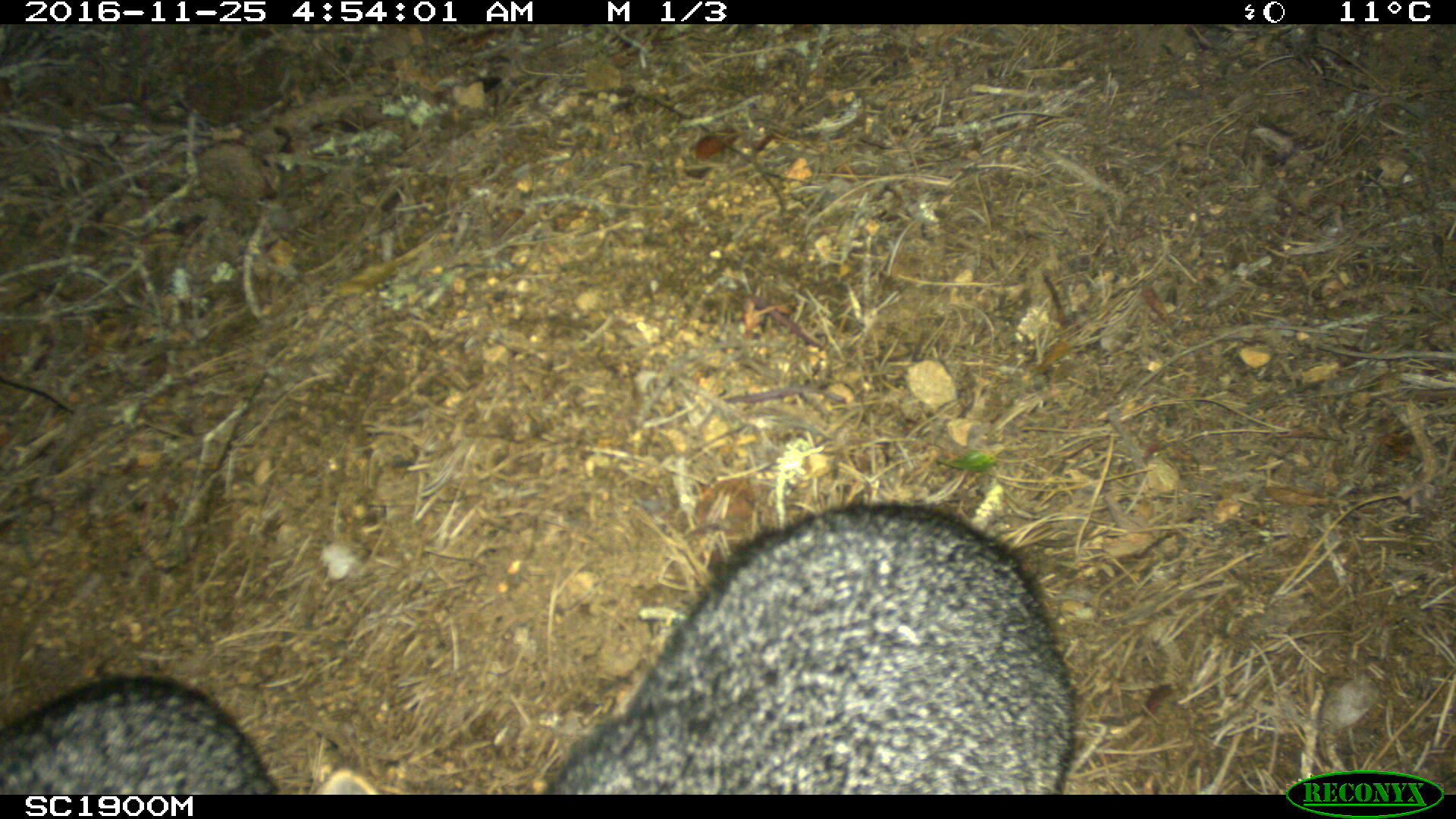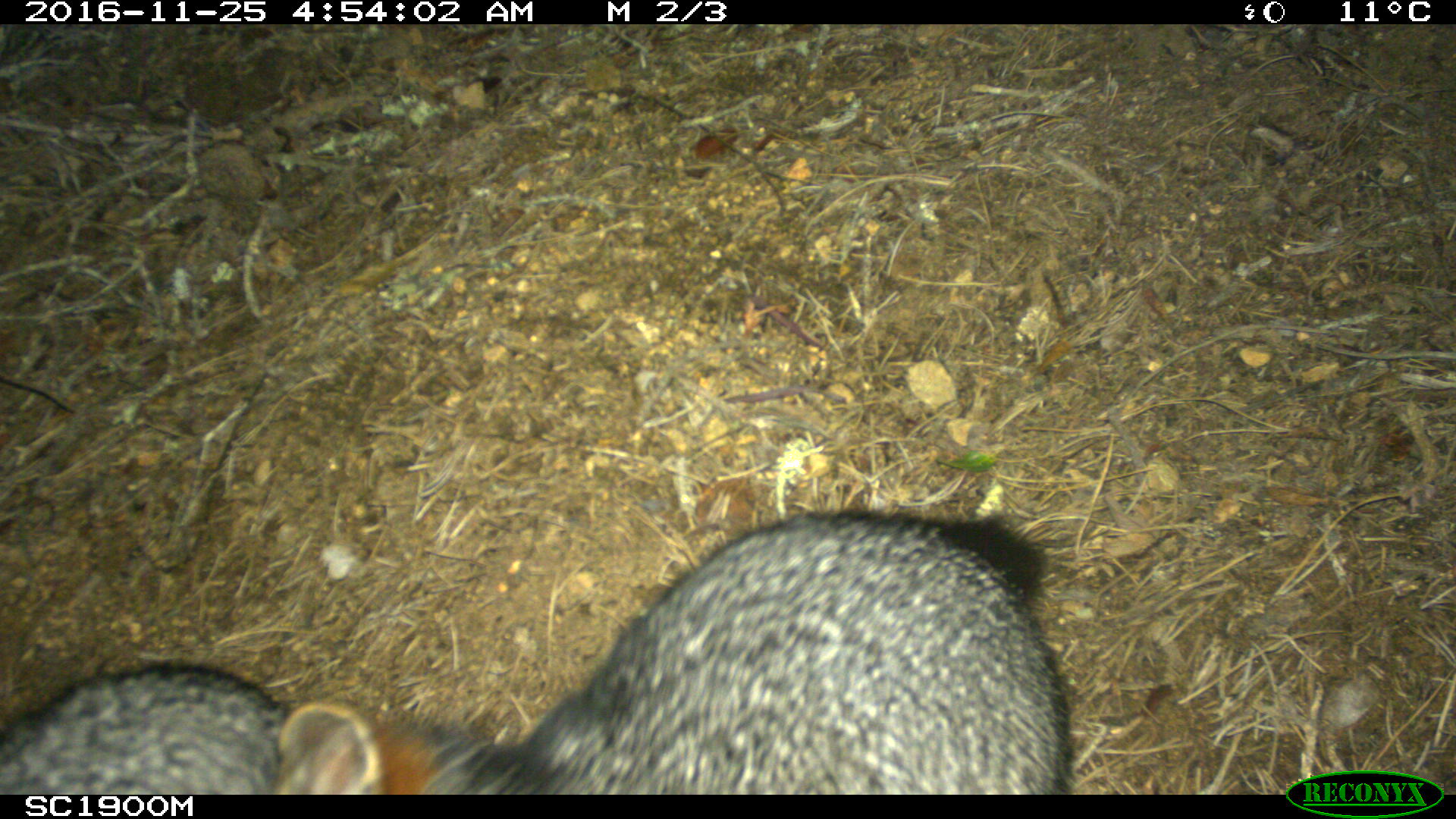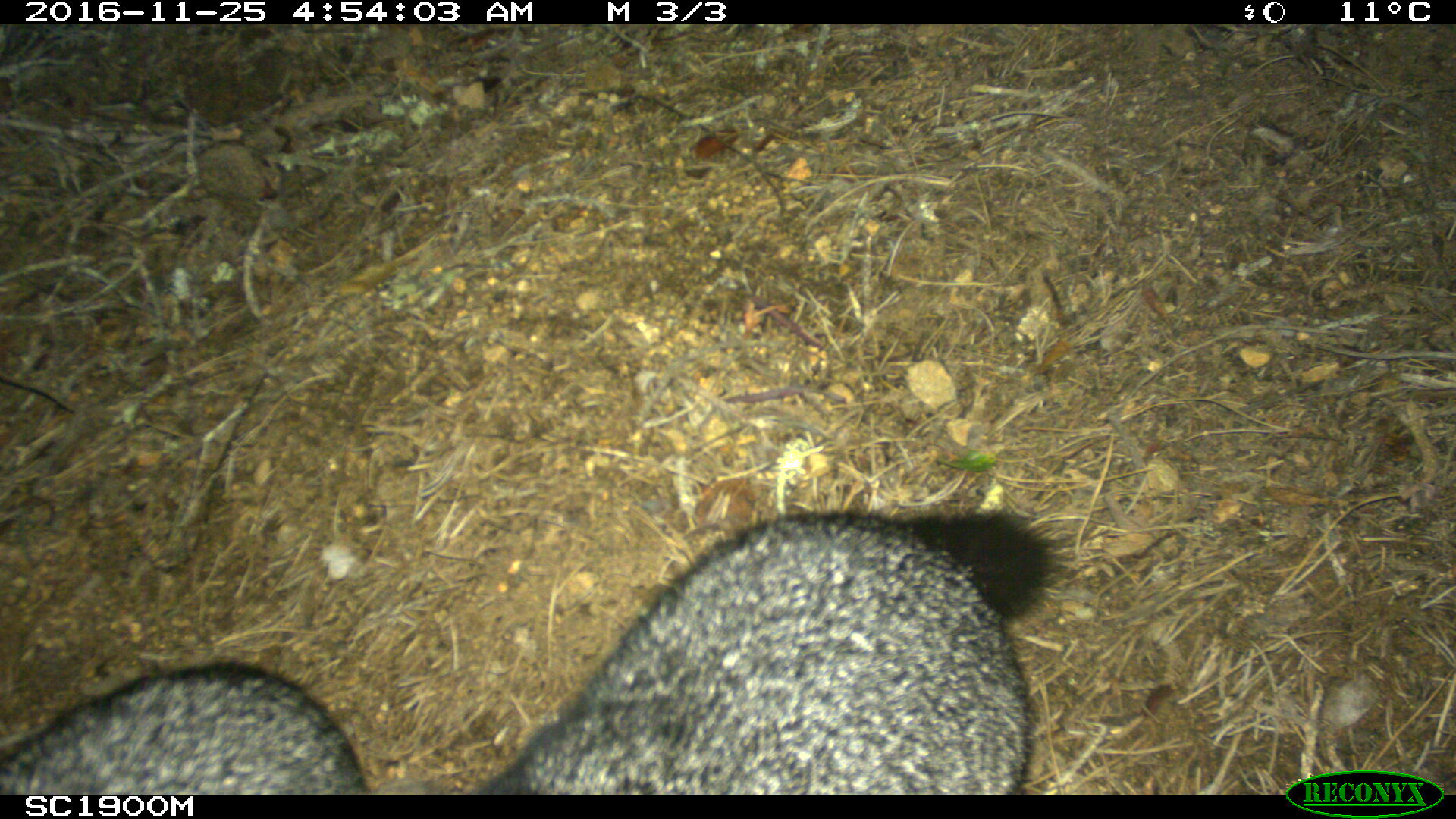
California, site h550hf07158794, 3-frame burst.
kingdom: Animalia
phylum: Chordata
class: Mammalia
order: Carnivora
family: Canidae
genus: Urocyon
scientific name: Urocyon littoralis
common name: island fox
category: fox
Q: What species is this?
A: Fox (island fox) (Urocyon littoralis).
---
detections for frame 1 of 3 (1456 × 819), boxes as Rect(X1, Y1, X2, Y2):
fox: Rect(532, 503, 1153, 795); Rect(0, 673, 384, 795)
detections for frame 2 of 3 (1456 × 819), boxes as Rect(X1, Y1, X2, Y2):
fox: Rect(273, 506, 1077, 794); Rect(0, 655, 287, 793)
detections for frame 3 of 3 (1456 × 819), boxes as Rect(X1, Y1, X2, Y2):
fox: Rect(469, 507, 1054, 793); Rect(0, 657, 370, 794)